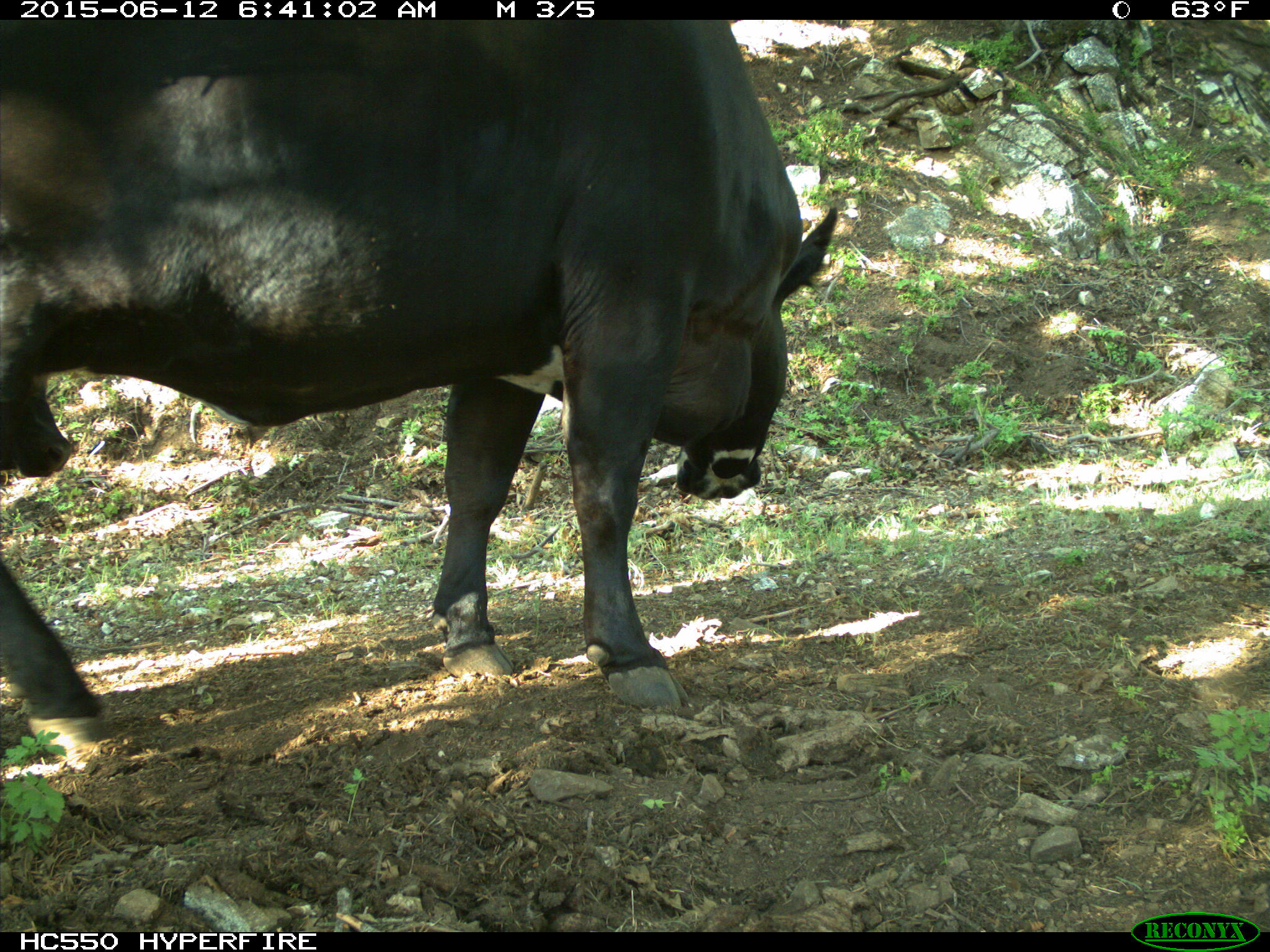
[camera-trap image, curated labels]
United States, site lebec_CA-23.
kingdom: Animalia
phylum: Chordata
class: Mammalia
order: Artiodactyla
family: Bovidae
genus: Bos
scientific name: Bos taurus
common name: domestic cow